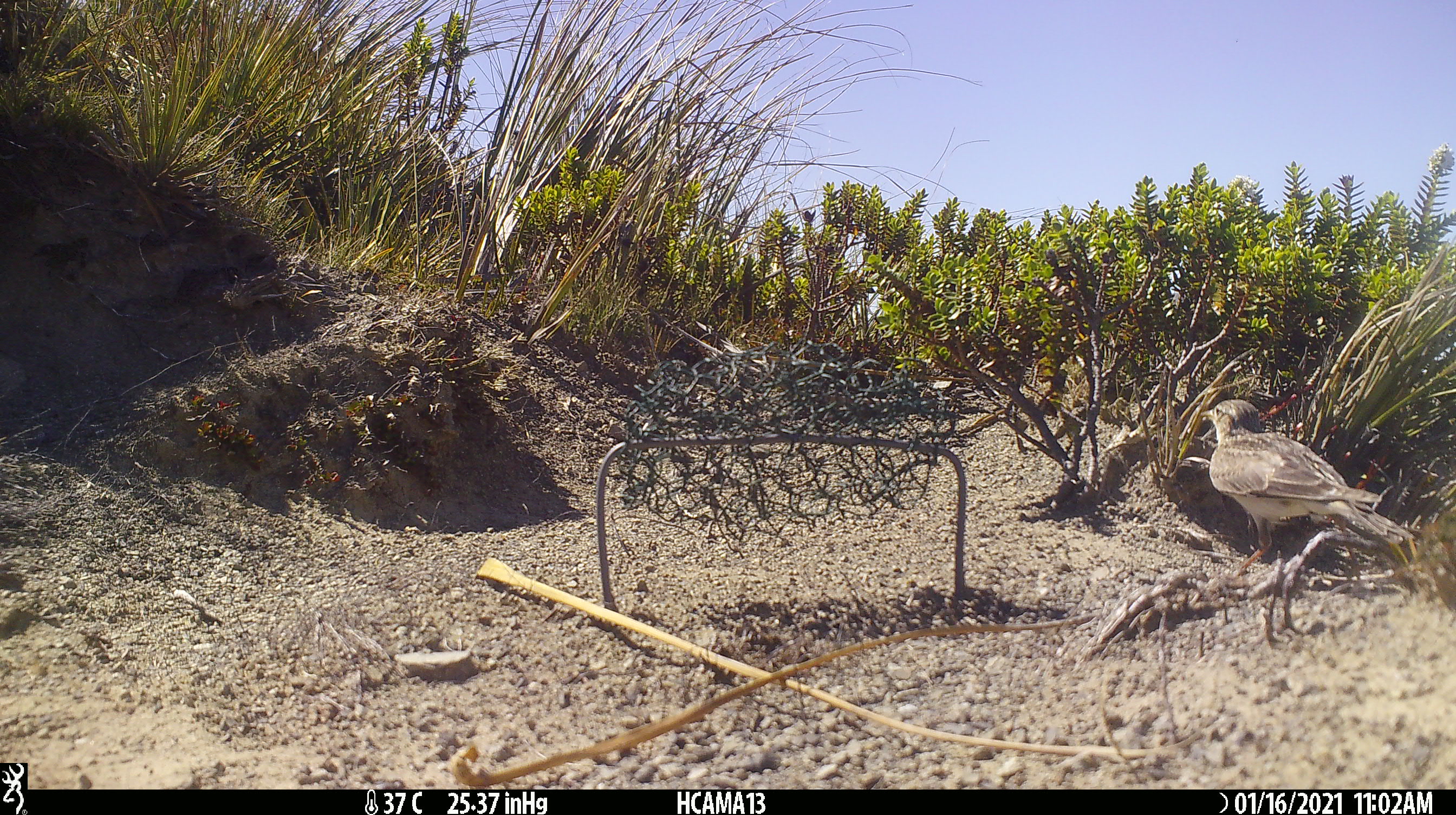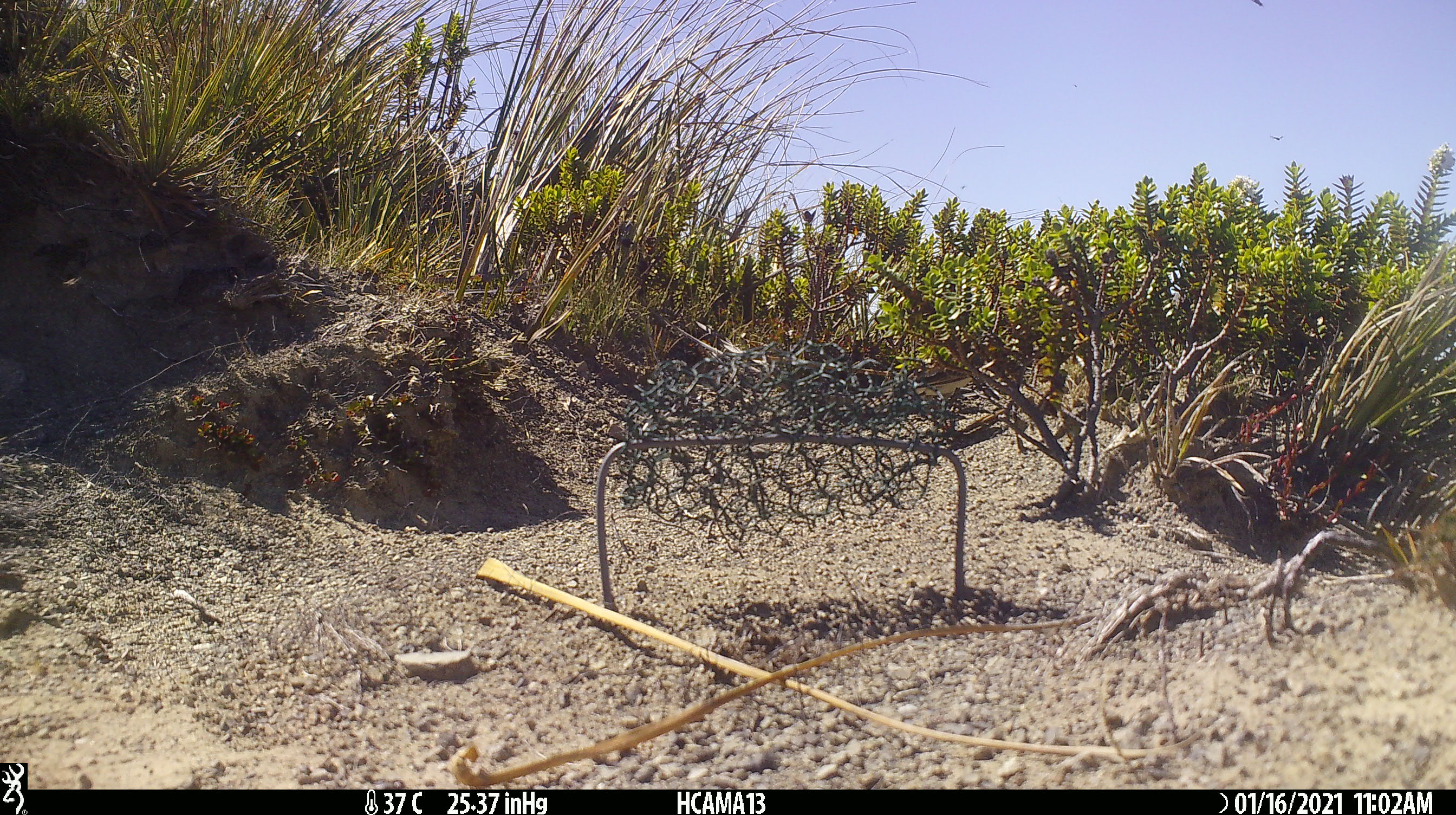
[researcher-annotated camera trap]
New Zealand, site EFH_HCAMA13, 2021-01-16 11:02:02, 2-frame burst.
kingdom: Animalia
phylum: Chordata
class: Aves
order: Passeriformes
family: Motacillidae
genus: Anthus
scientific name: Anthus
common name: pipit